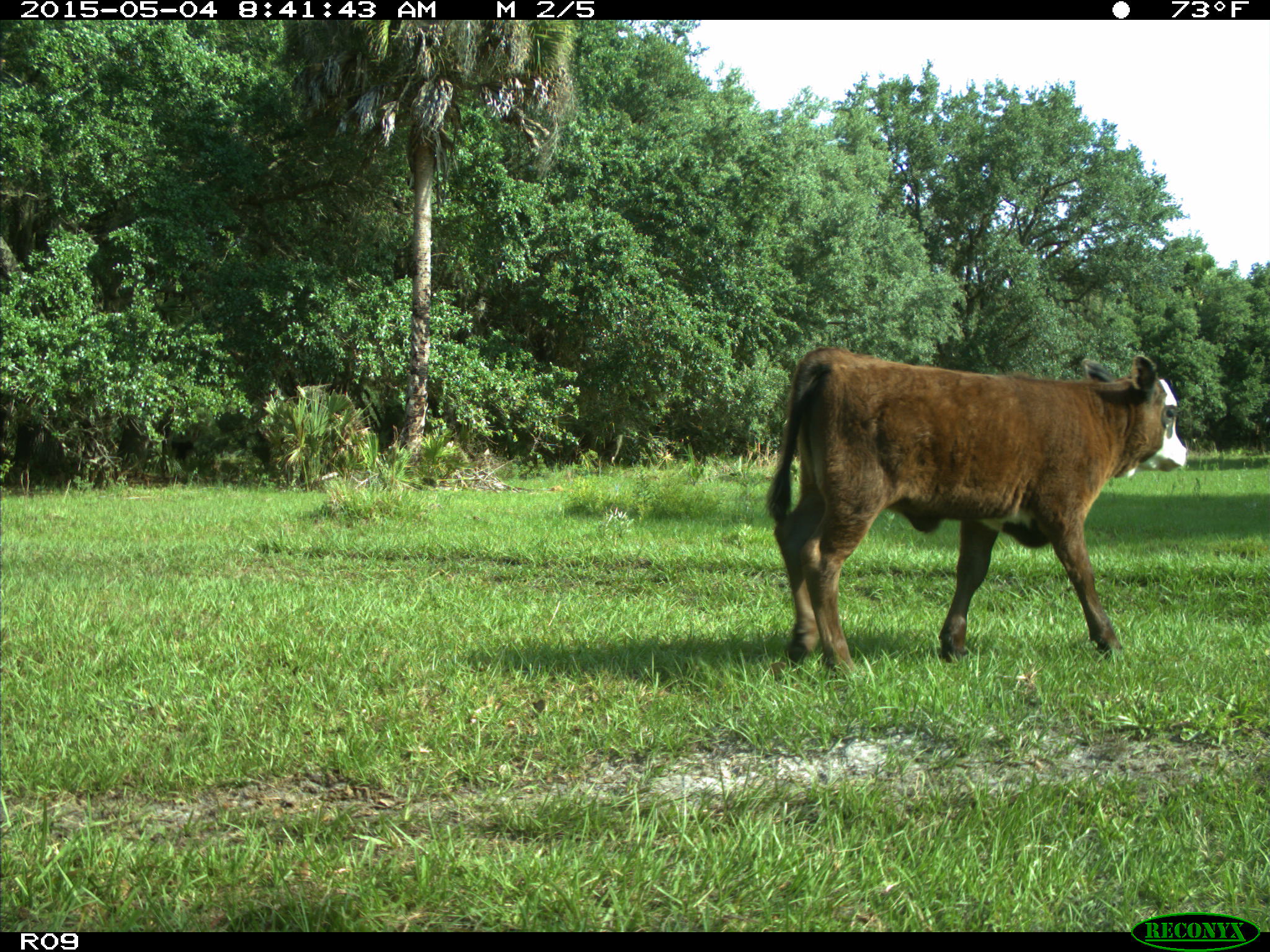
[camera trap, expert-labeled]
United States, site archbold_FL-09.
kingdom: Animalia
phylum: Chordata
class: Mammalia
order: Artiodactyla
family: Bovidae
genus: Bos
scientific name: Bos taurus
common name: domestic cow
Bos taurus (domestic cow).